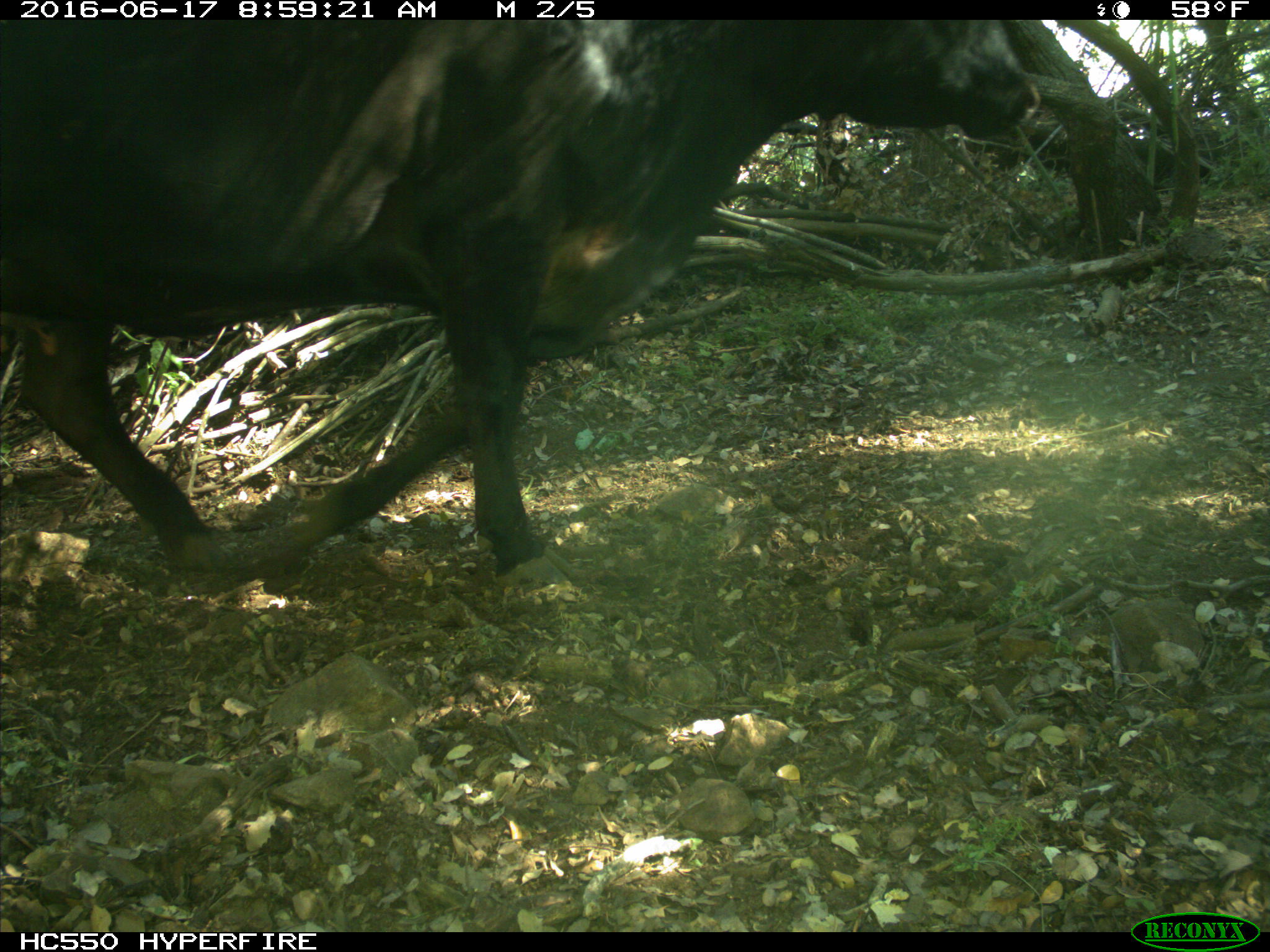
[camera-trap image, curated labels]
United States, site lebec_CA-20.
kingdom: Animalia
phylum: Chordata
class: Mammalia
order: Artiodactyla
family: Bovidae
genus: Bos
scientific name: Bos taurus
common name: domestic cow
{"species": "Bos taurus (domestic cow)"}